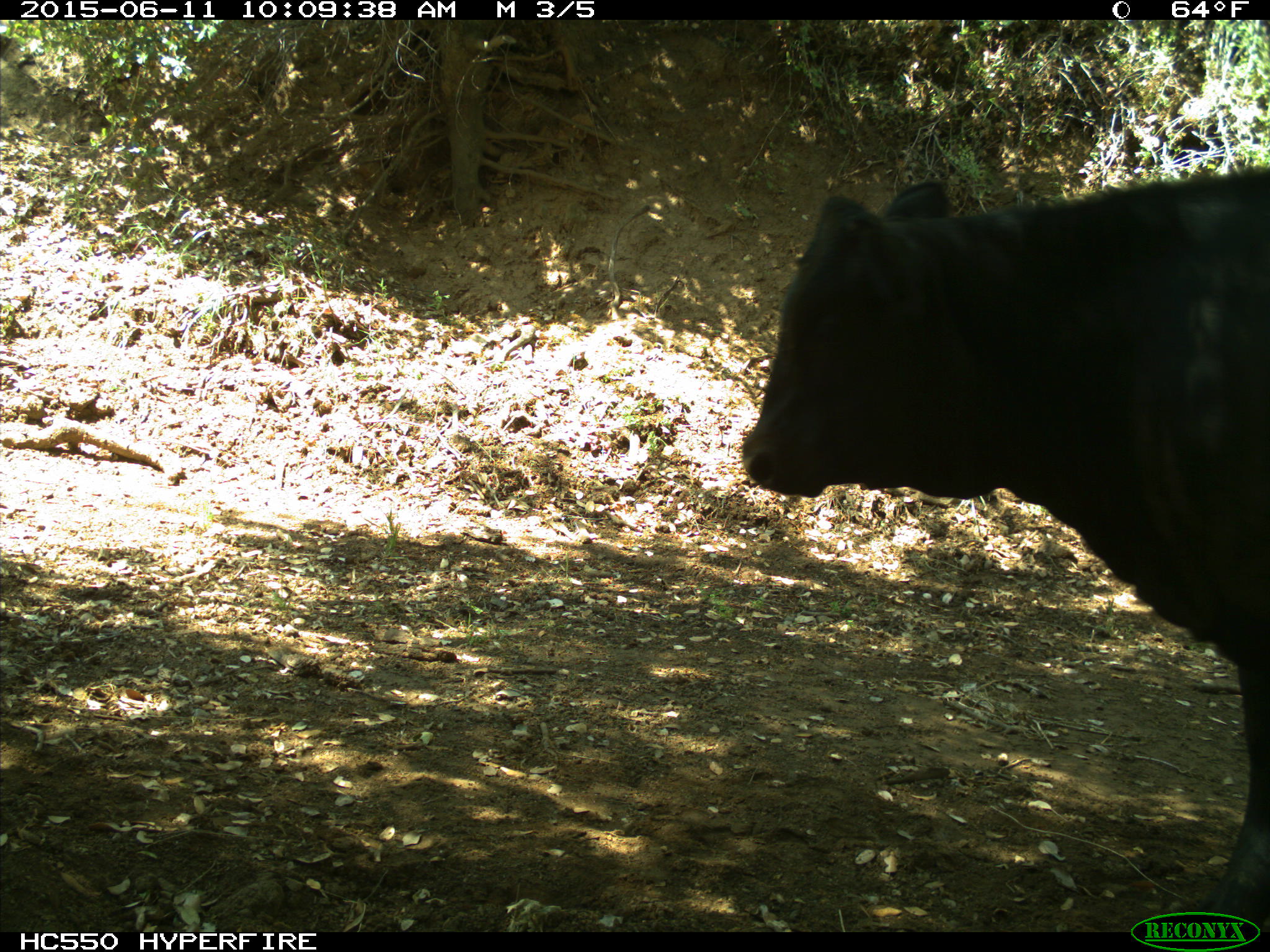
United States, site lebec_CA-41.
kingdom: Animalia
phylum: Chordata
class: Mammalia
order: Artiodactyla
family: Bovidae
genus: Bos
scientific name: Bos taurus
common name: domestic cow